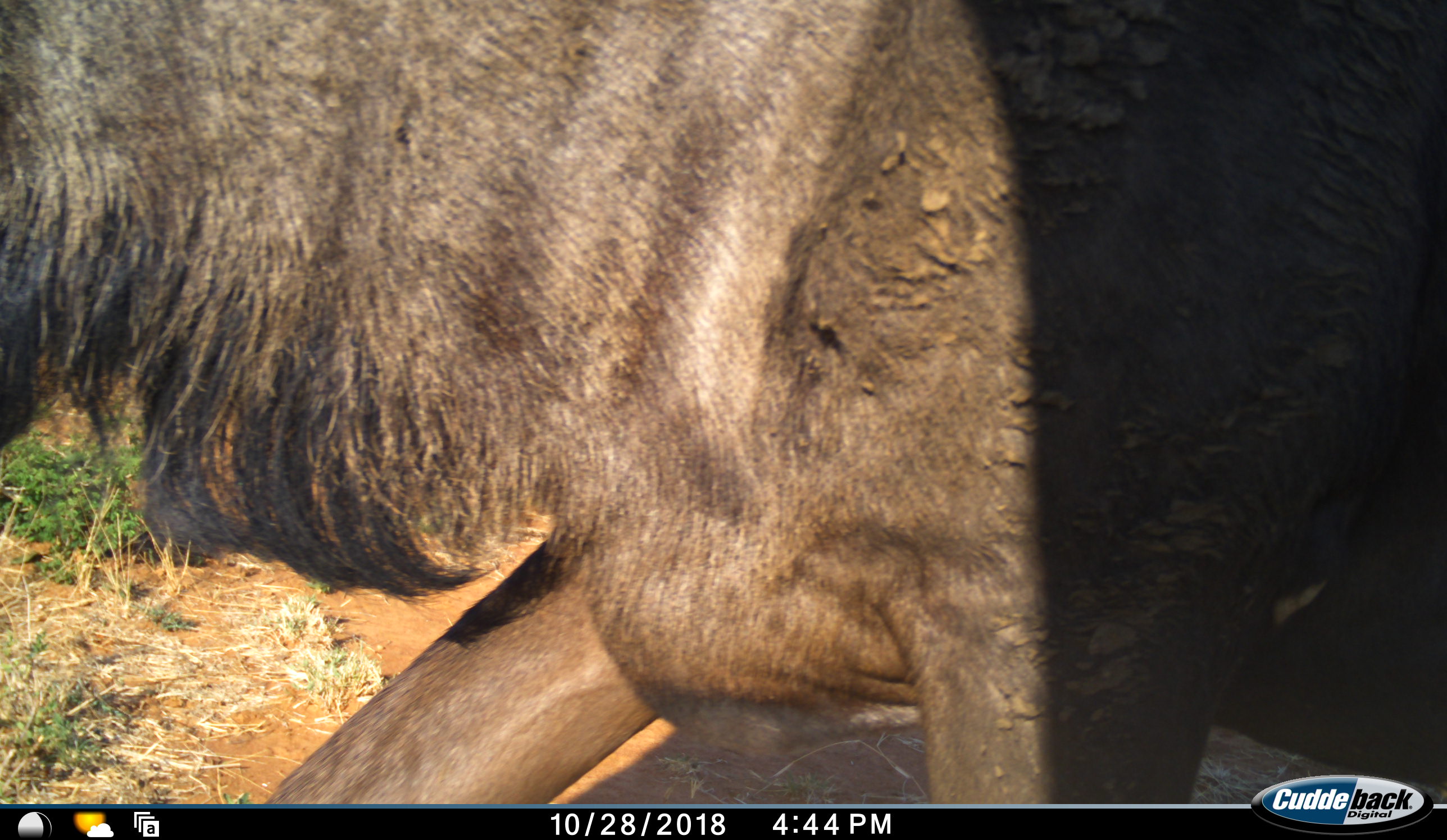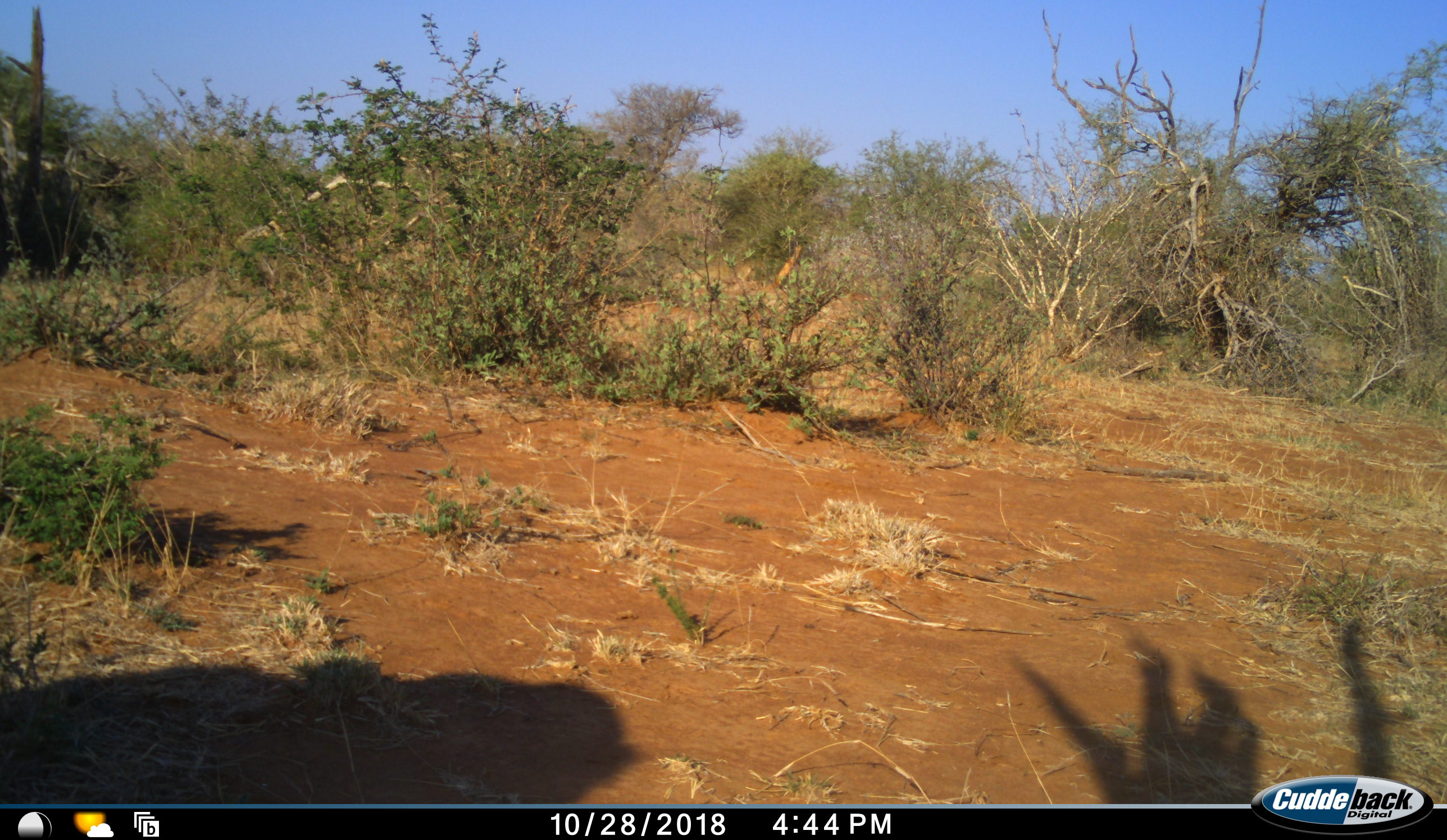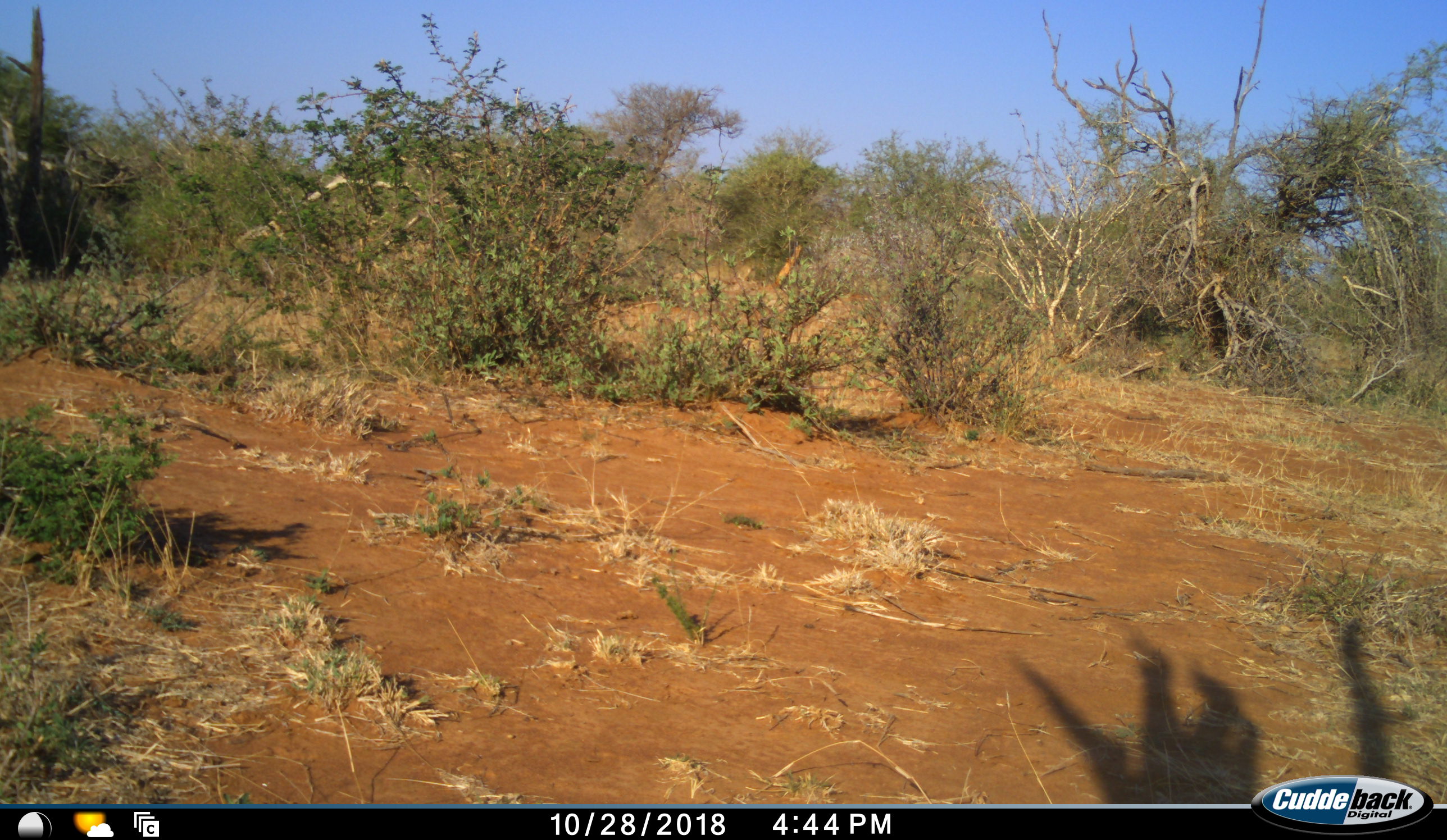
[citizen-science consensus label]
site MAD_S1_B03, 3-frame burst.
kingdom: Animalia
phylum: Chordata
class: Mammalia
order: Artiodactyla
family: Bovidae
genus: Connochaetes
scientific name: Connochaetes taurinus taurinus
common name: blue wildebeest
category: wildebeestblue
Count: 1.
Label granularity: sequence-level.